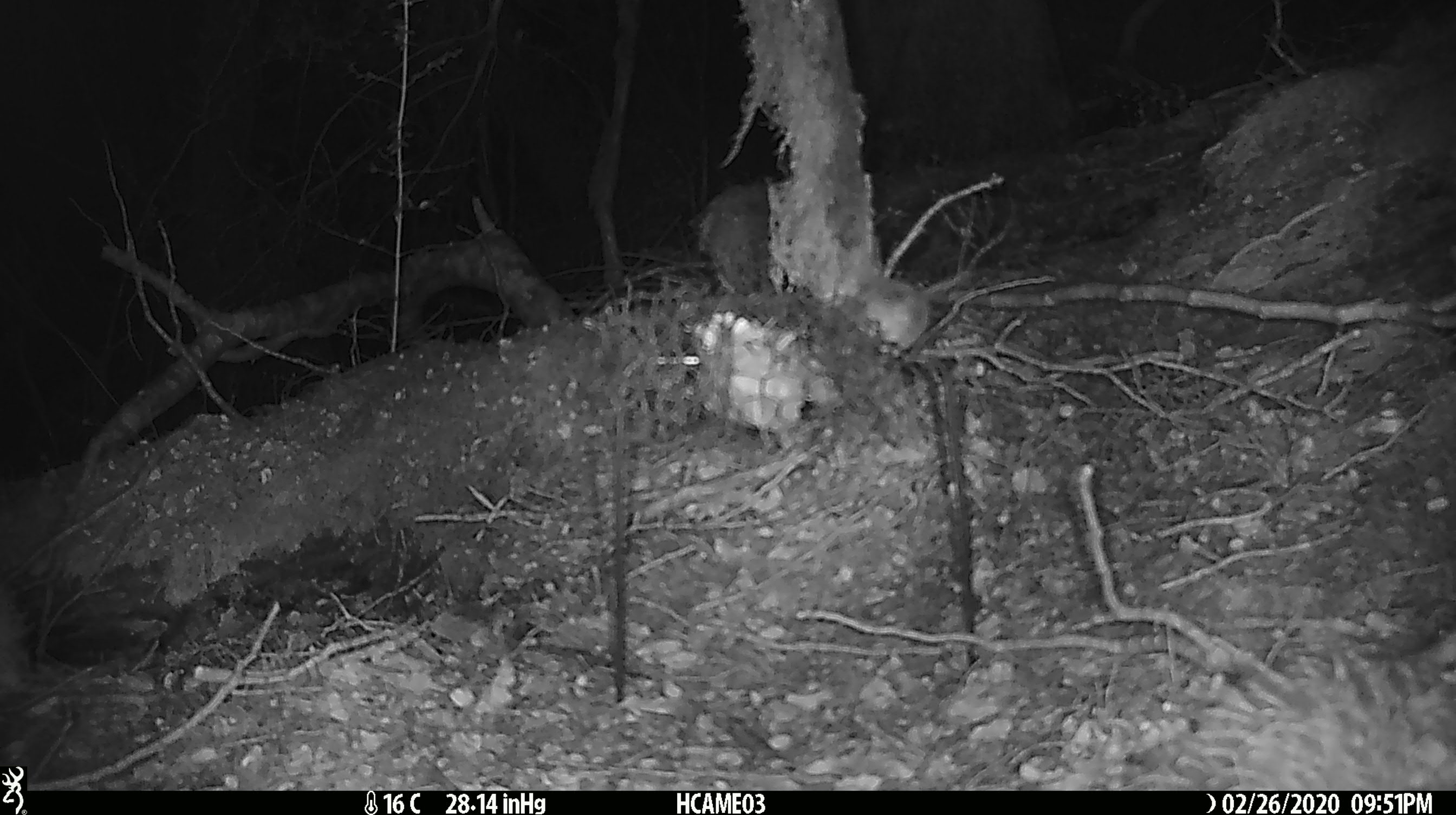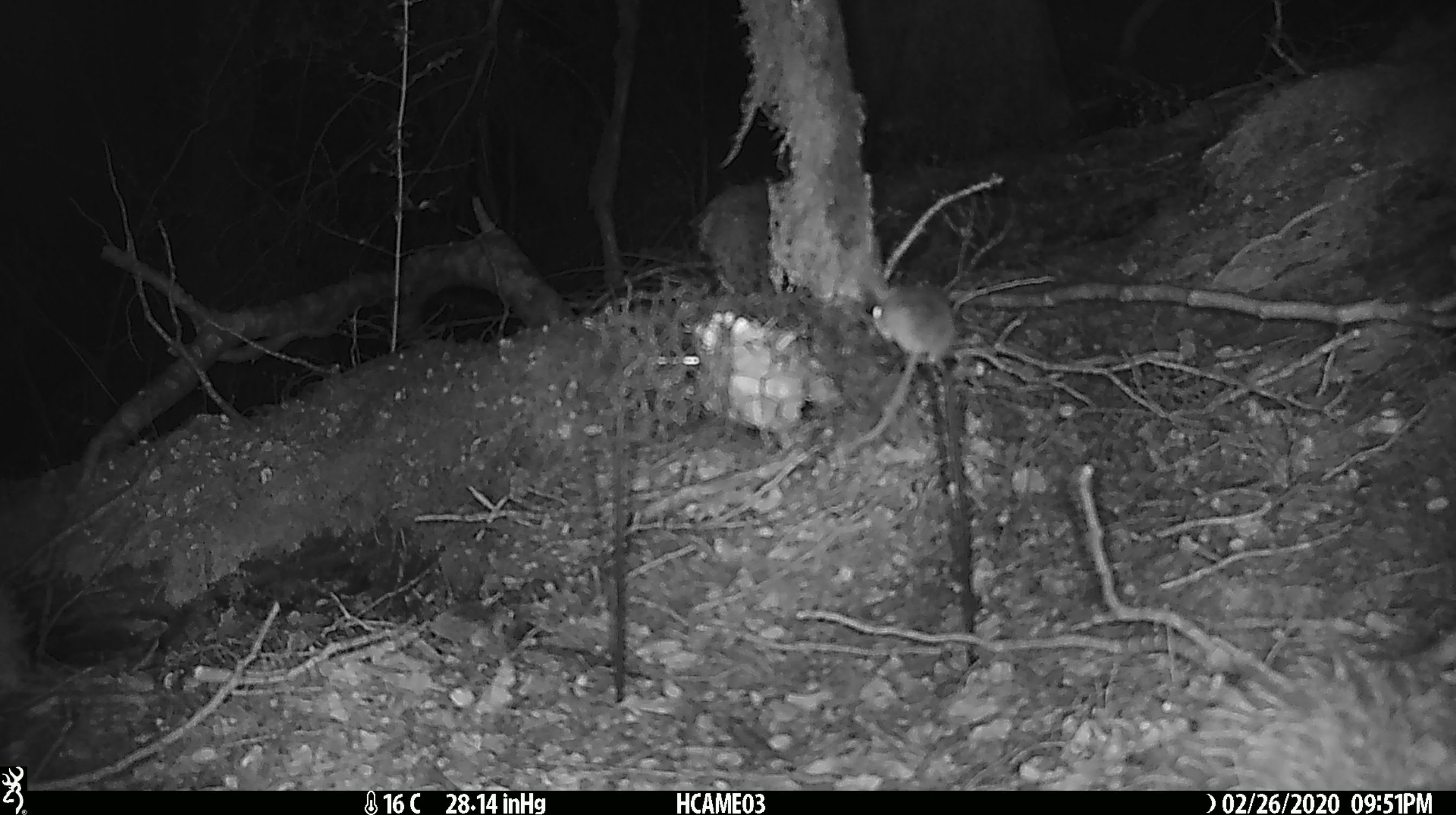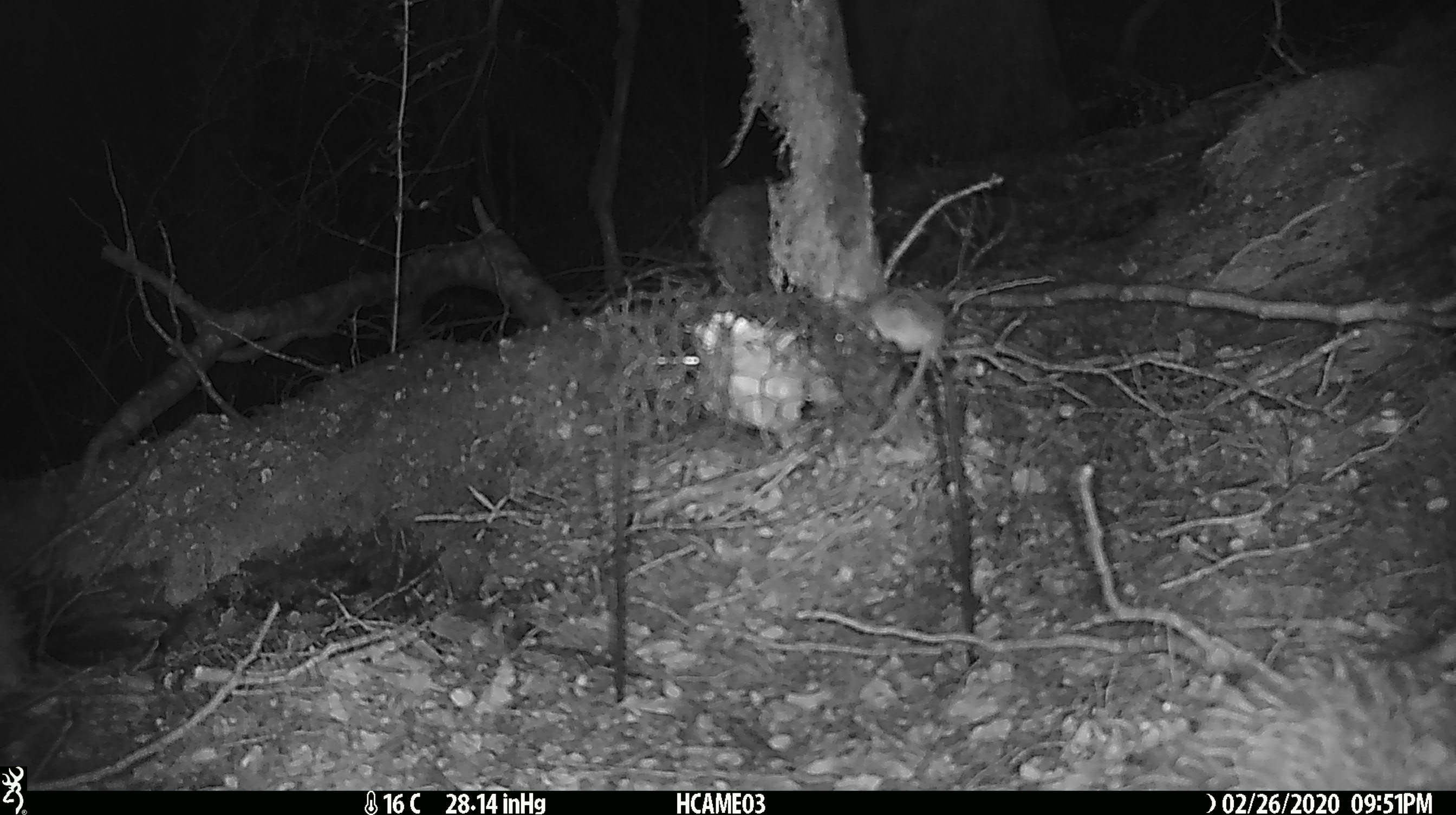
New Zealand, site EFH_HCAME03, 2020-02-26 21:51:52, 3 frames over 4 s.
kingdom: Animalia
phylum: Chordata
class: Mammalia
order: Rodentia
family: Muridae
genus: Mus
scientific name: Mus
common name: mouse